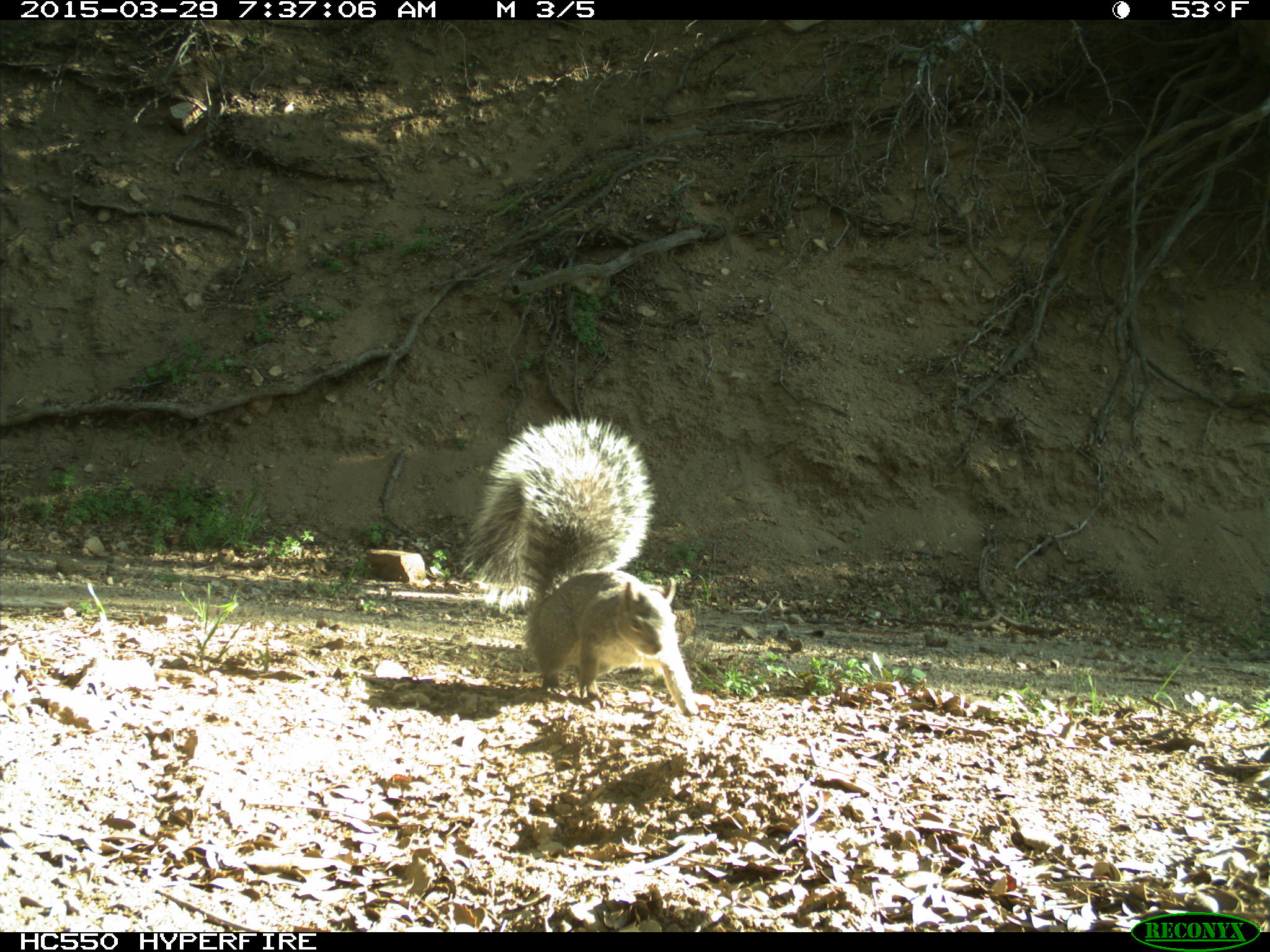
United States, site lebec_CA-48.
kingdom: Animalia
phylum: Chordata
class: Mammalia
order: Rodentia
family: Sciuridae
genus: Sciurus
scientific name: Sciurus carolinensis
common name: eastern gray squirrel